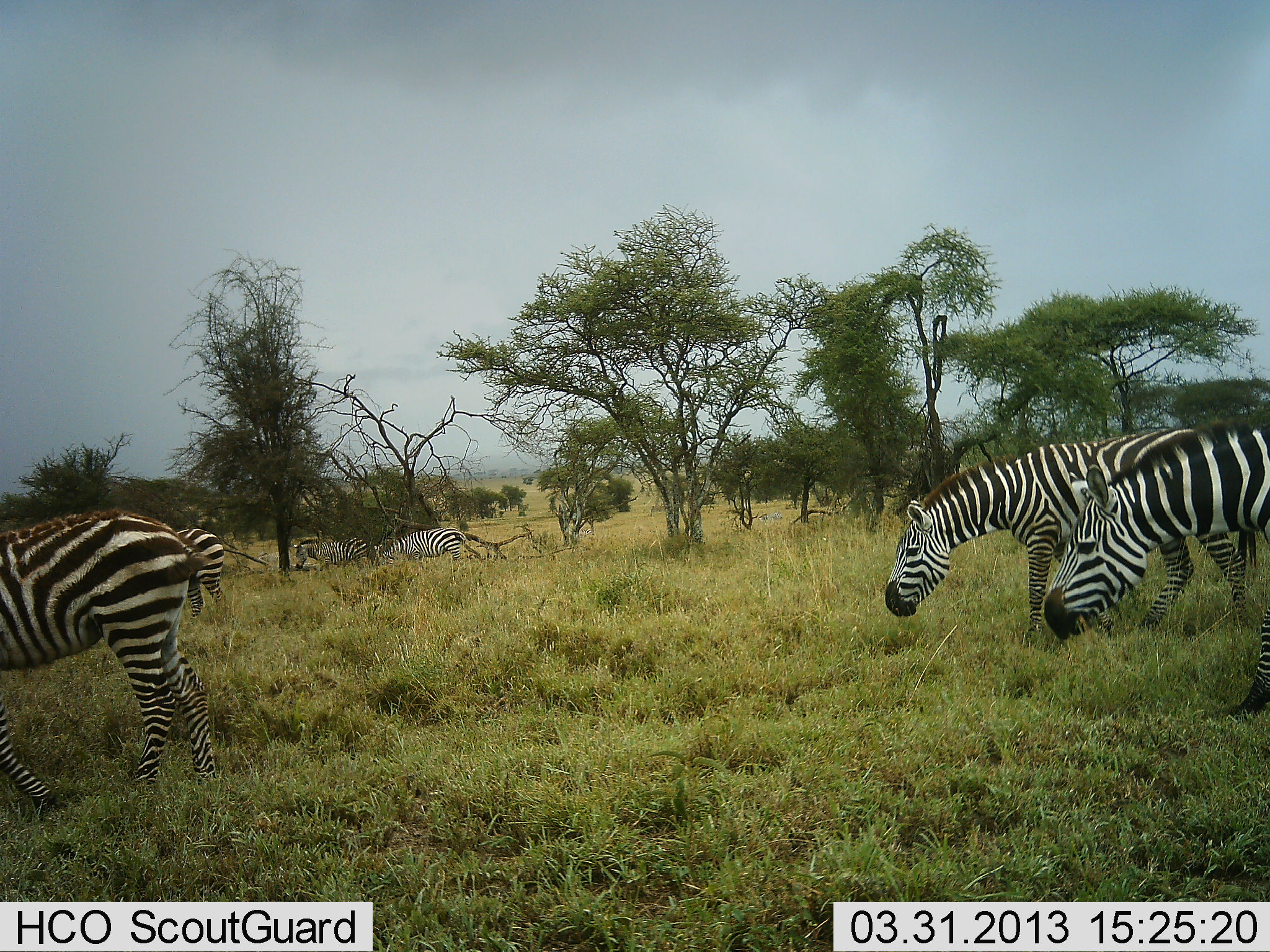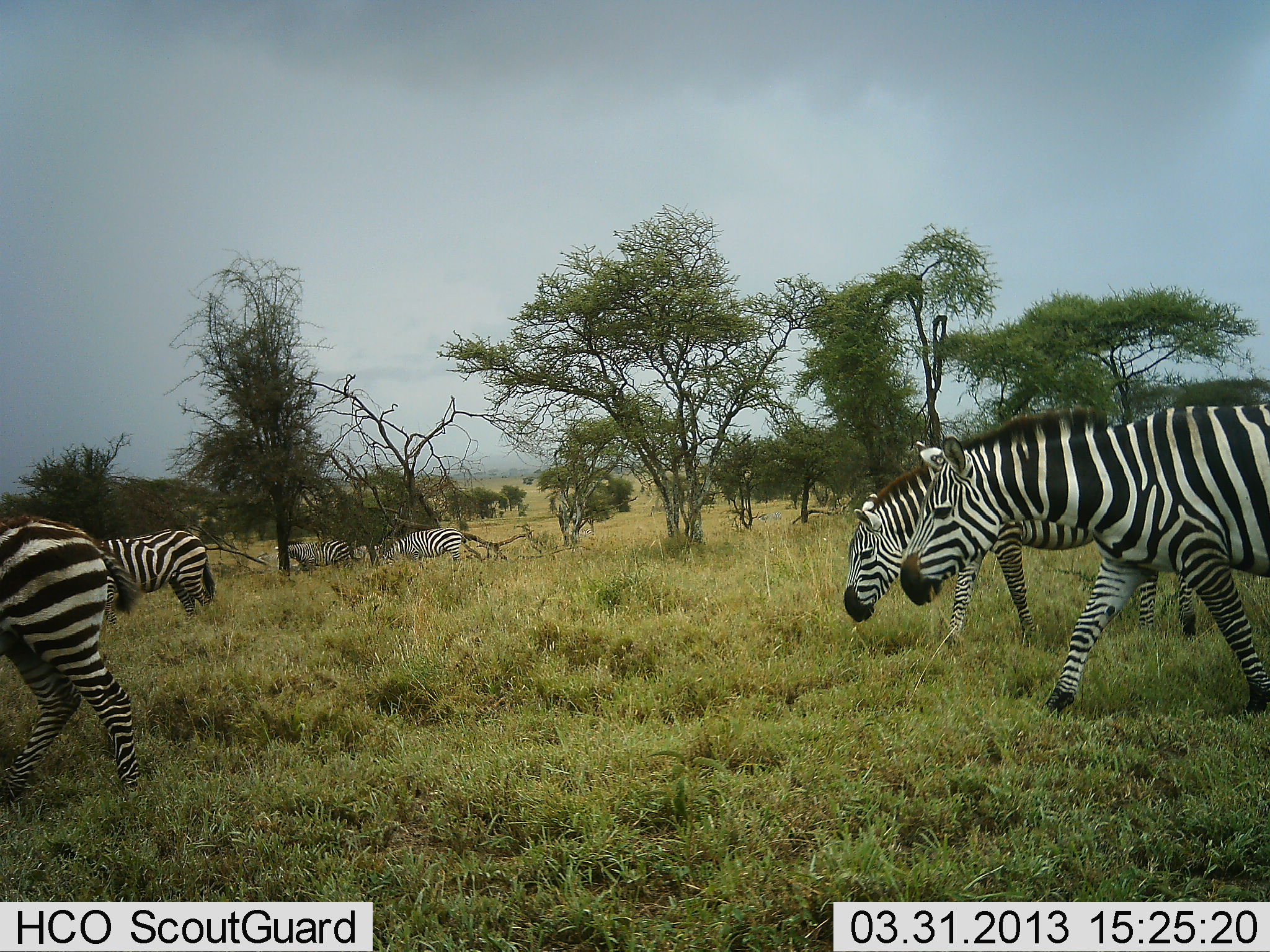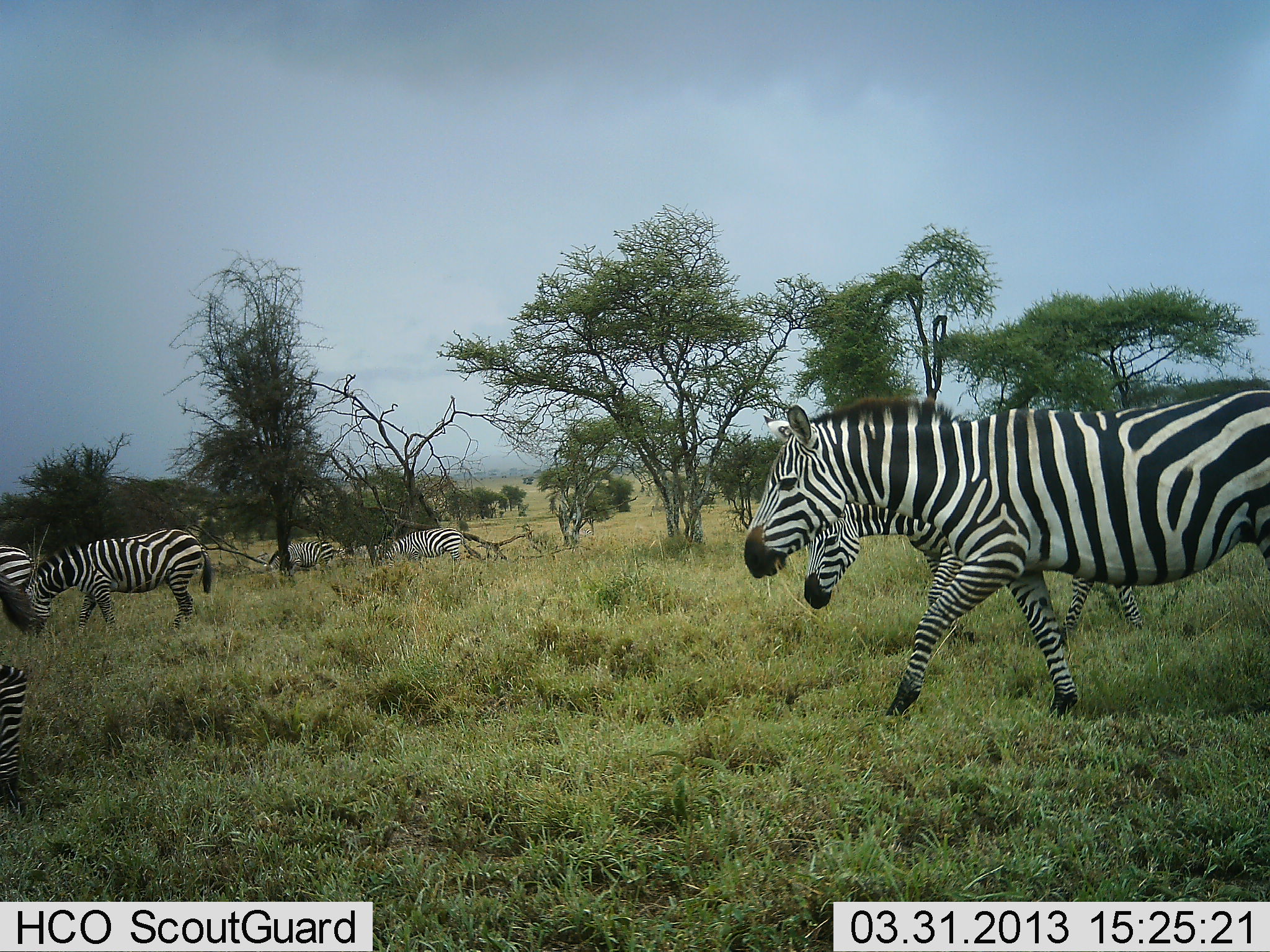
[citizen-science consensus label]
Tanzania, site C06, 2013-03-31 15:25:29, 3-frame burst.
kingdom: Animalia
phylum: Chordata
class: Mammalia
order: Perissodactyla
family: Equidae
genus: Equus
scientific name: Equus quagga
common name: plains zebra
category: zebra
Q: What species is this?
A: Zebra (plains zebra) (Equus quagga).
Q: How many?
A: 6.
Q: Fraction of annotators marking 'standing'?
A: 6%.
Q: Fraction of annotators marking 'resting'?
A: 0%.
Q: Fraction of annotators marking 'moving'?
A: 100%.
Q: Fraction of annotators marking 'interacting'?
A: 0%.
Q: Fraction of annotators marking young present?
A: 0%.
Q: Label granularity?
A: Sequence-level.